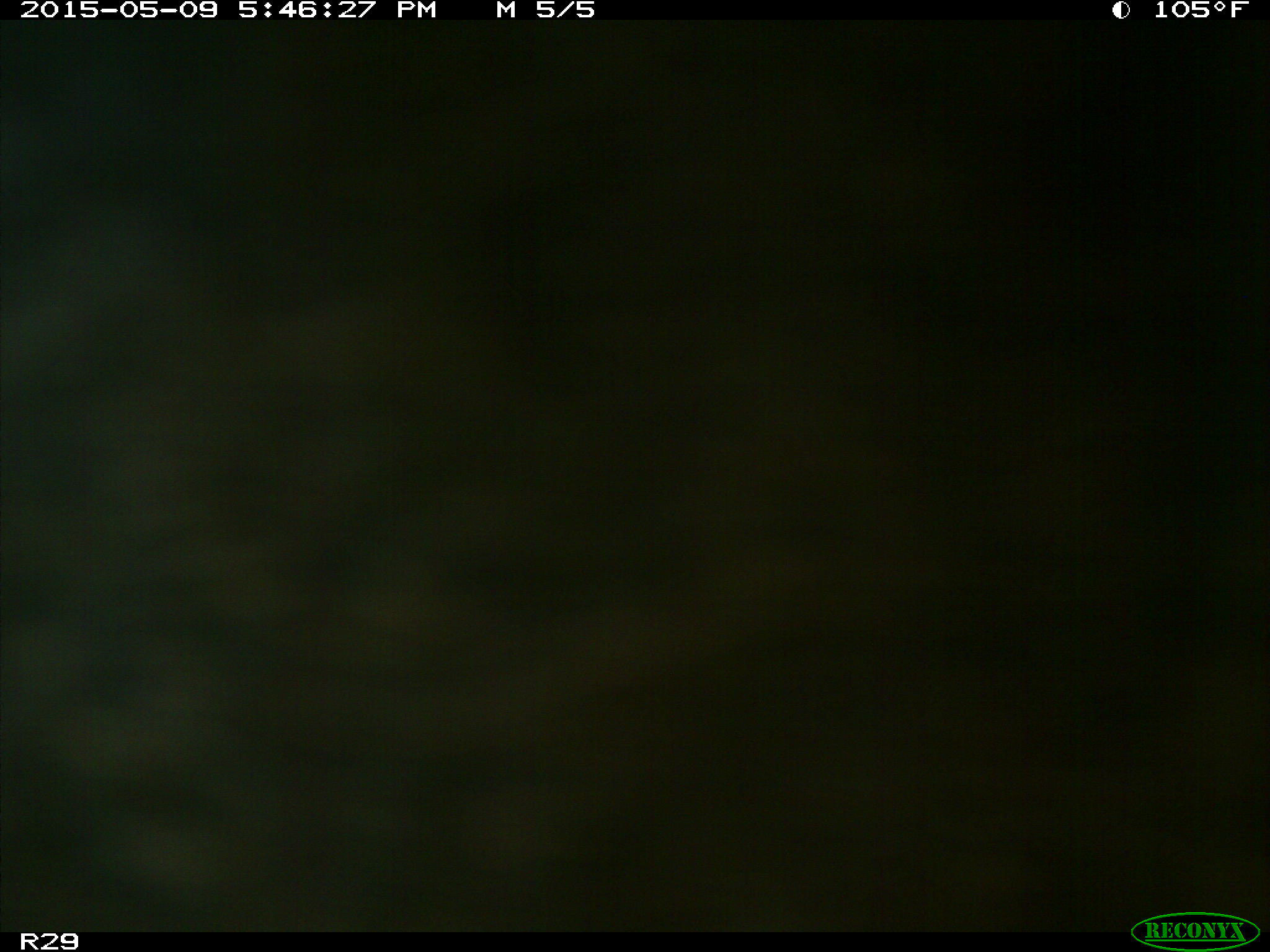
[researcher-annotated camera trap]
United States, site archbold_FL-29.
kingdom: Animalia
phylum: Chordata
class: Mammalia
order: Artiodactyla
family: Bovidae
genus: Bos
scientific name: Bos taurus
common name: domestic cow